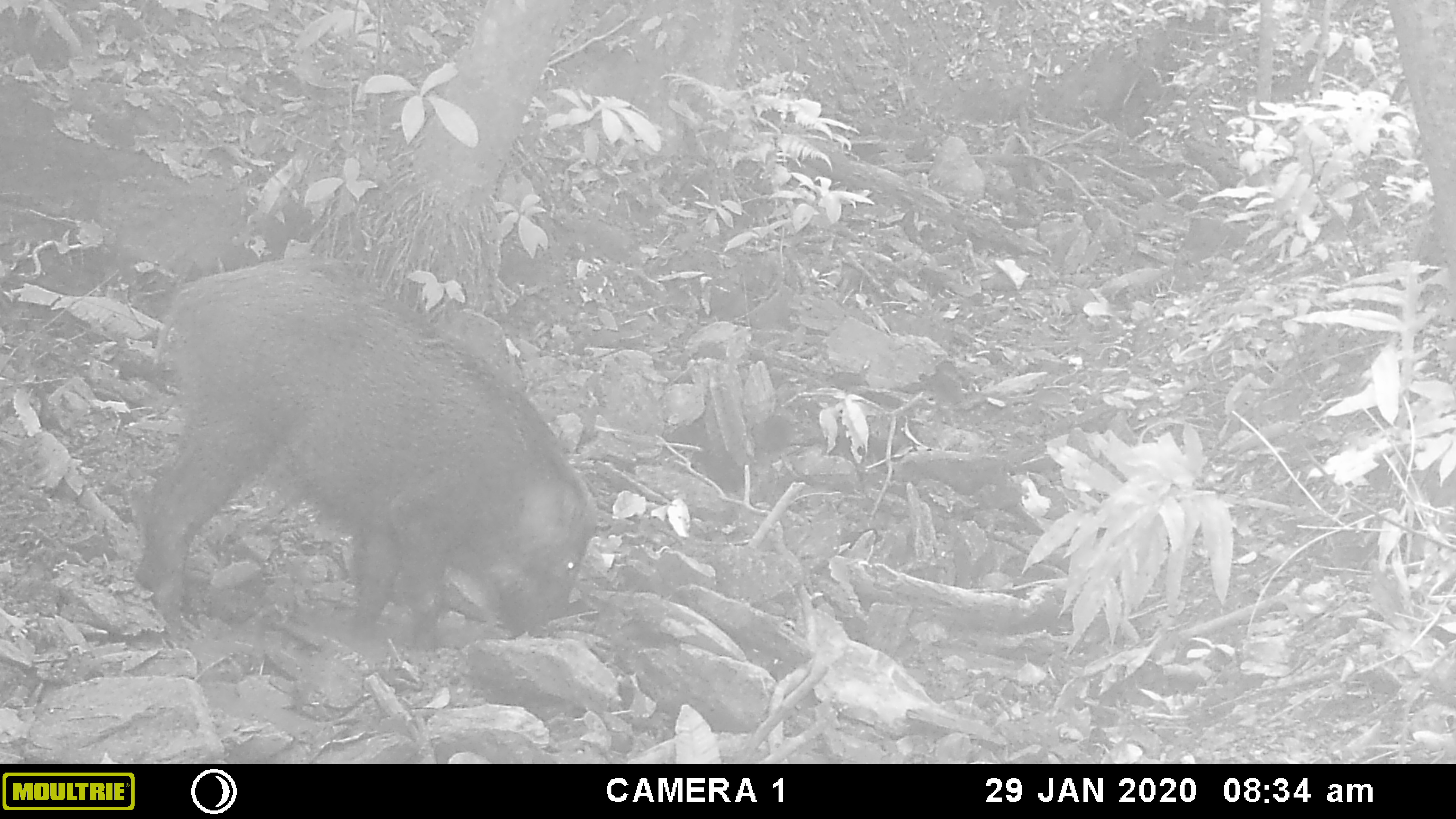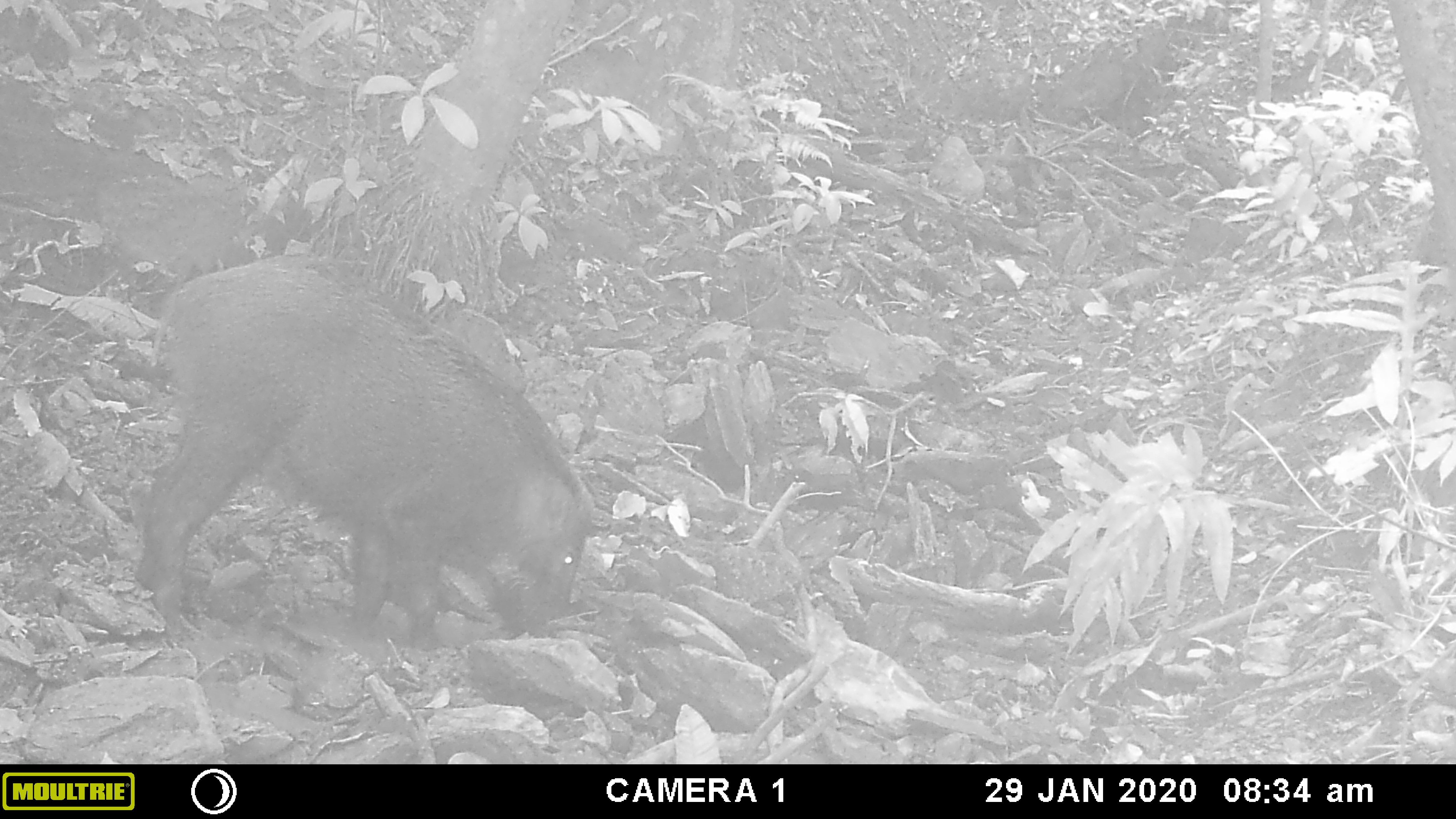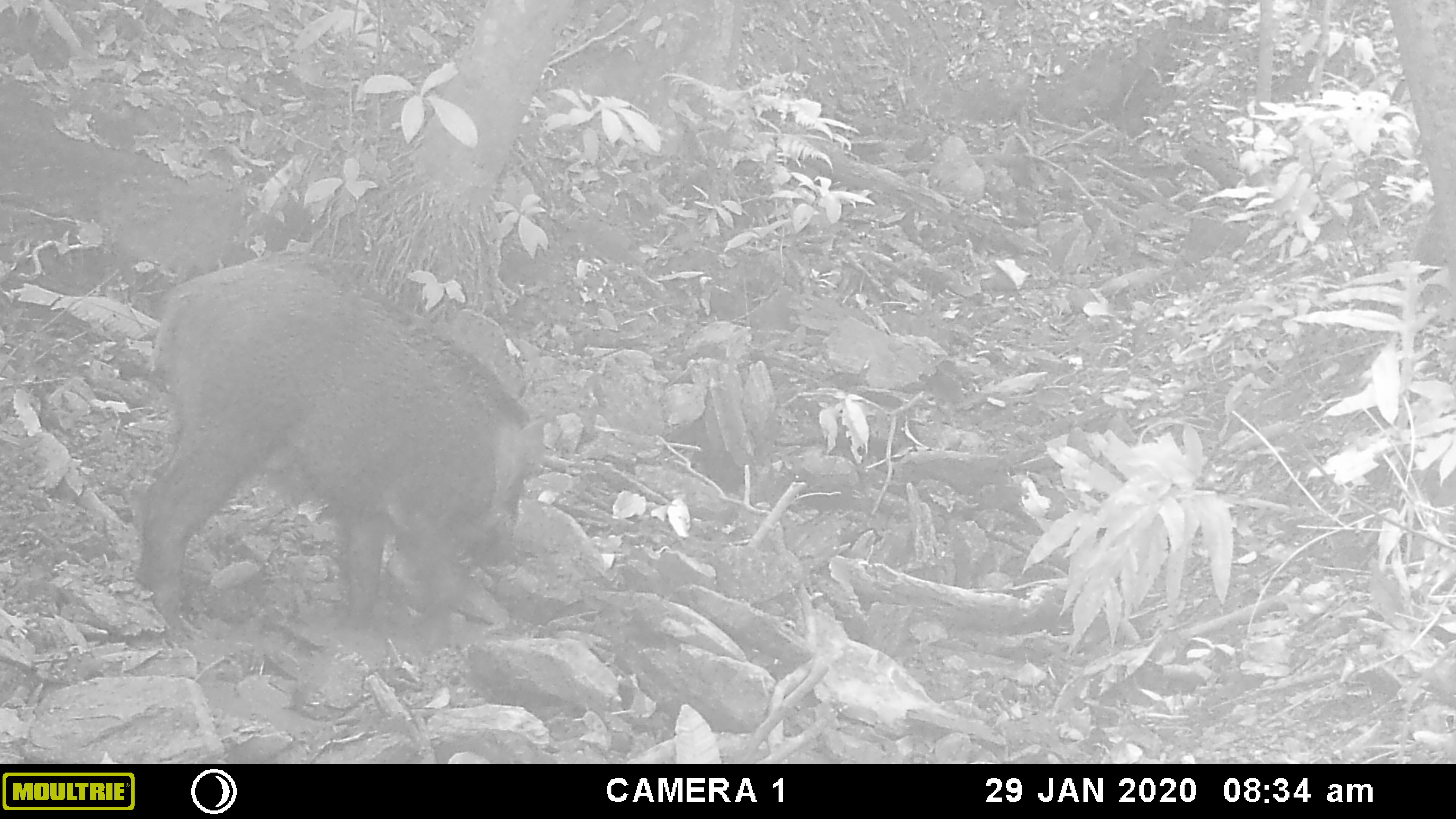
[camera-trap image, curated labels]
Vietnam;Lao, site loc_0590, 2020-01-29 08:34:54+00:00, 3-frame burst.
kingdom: Animalia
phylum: Chordata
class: Mammalia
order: Artiodactyla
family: Suidae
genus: Sus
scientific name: Sus scrofa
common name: eurasian wild pig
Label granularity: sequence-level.